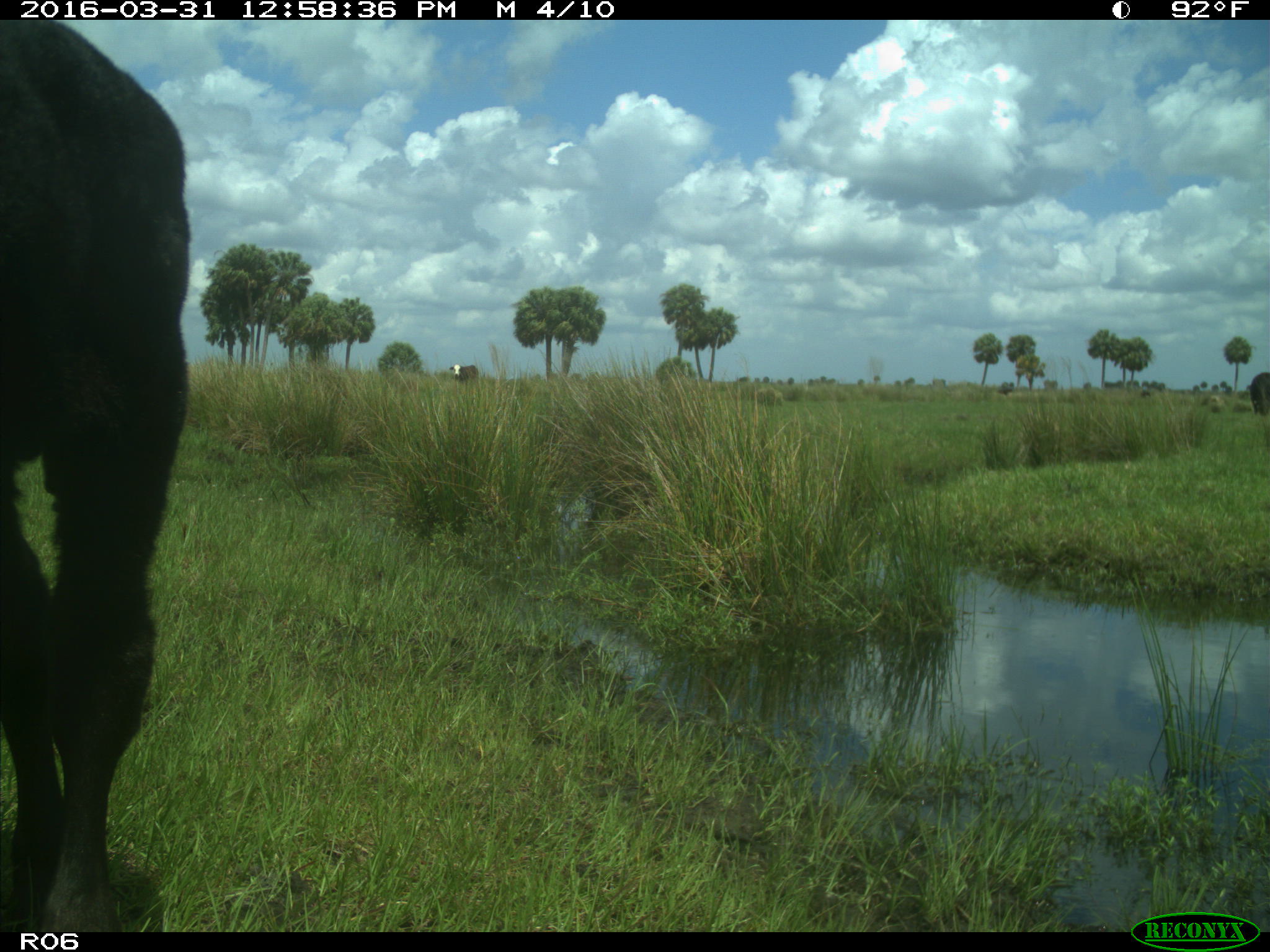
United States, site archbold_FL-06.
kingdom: Animalia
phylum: Chordata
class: Mammalia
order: Artiodactyla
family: Bovidae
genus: Bos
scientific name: Bos taurus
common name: domestic cow